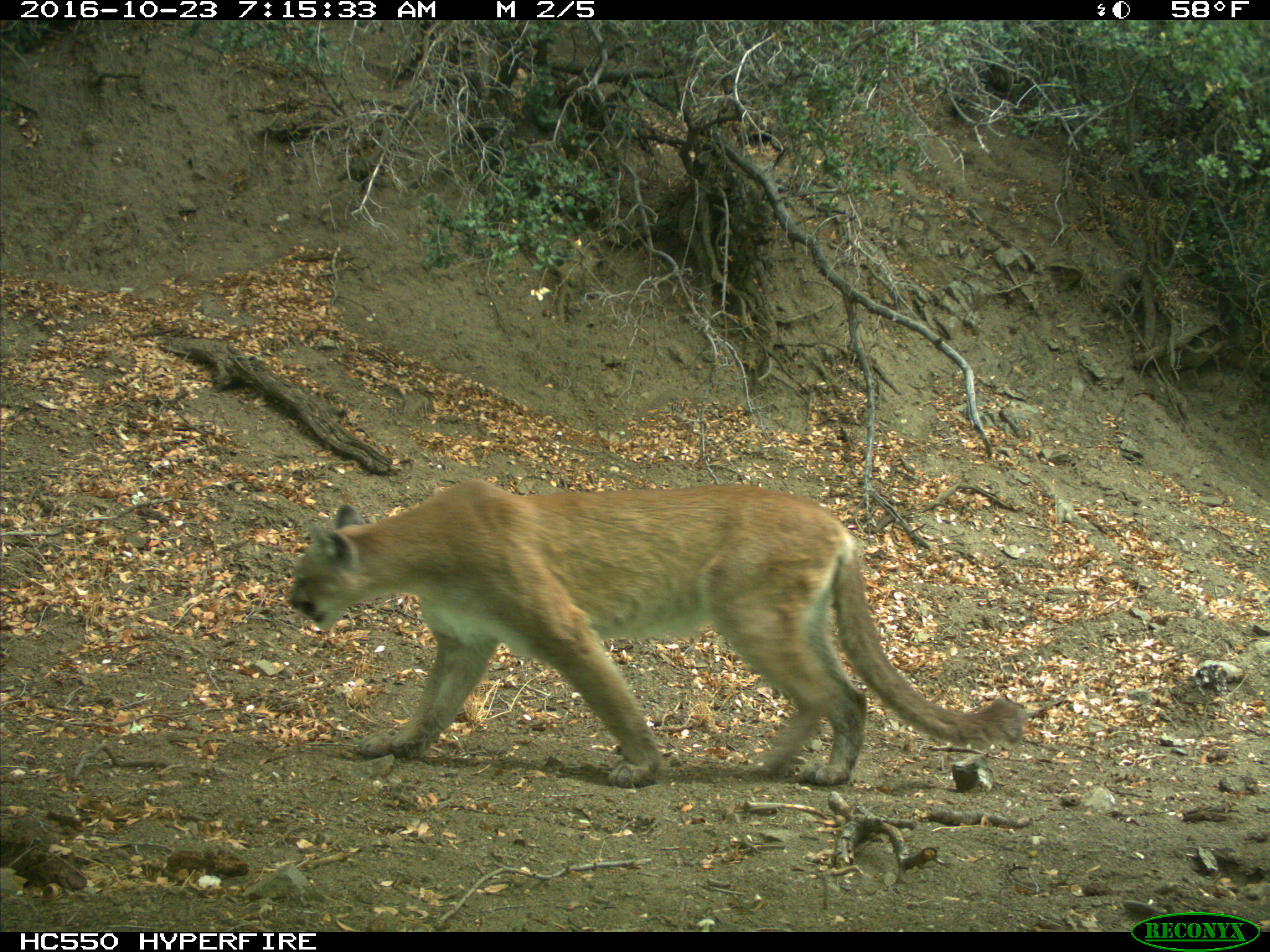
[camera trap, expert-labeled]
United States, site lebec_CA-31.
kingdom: Animalia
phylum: Chordata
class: Mammalia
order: Carnivora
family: Felidae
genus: Puma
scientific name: Puma concolor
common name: mountain lion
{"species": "Puma concolor (mountain lion)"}